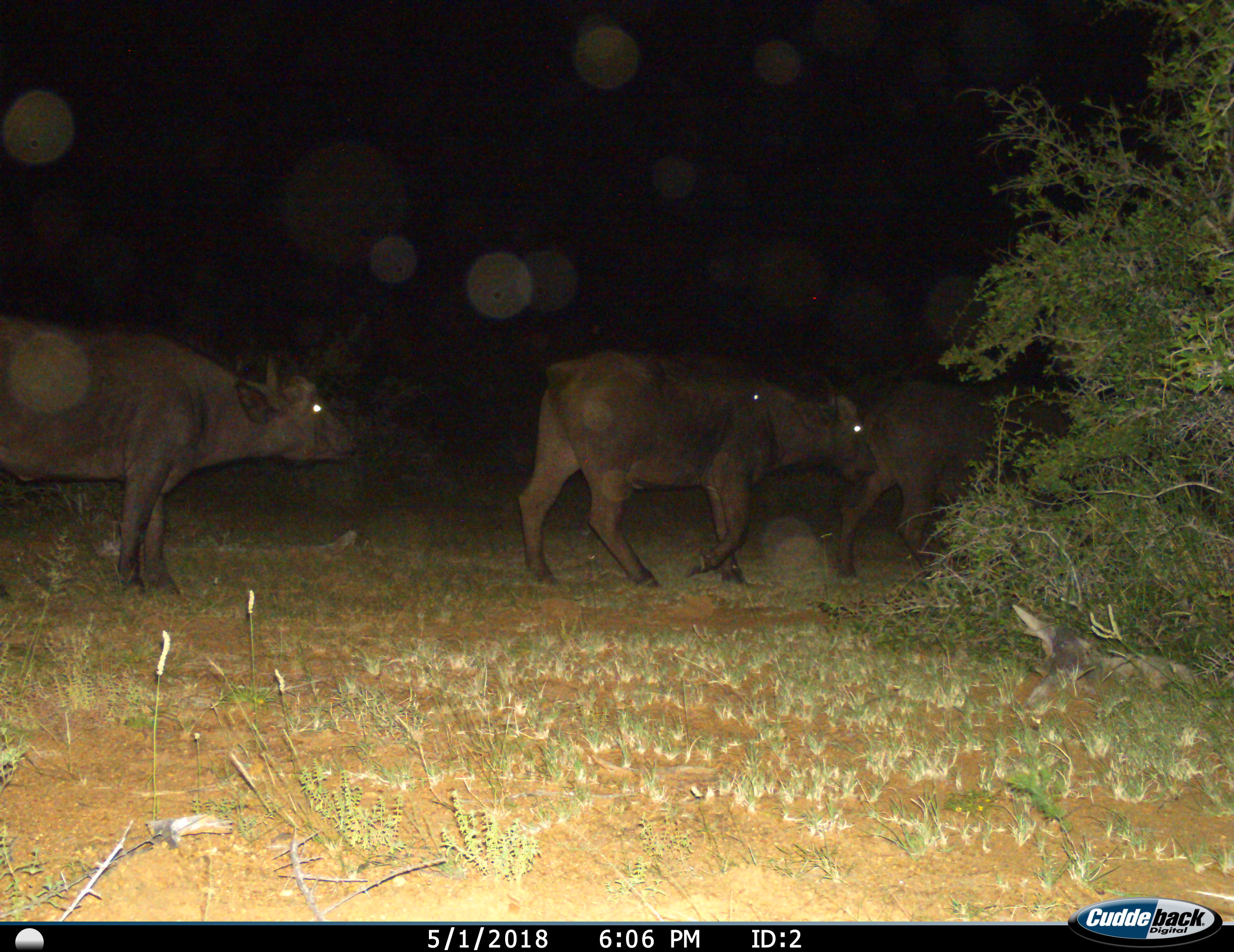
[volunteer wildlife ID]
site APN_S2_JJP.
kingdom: Animalia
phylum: Chordata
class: Mammalia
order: Artiodactyla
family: Bovidae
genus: Syncerus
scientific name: Syncerus caffer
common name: african buffalo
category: buffalo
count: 3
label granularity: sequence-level